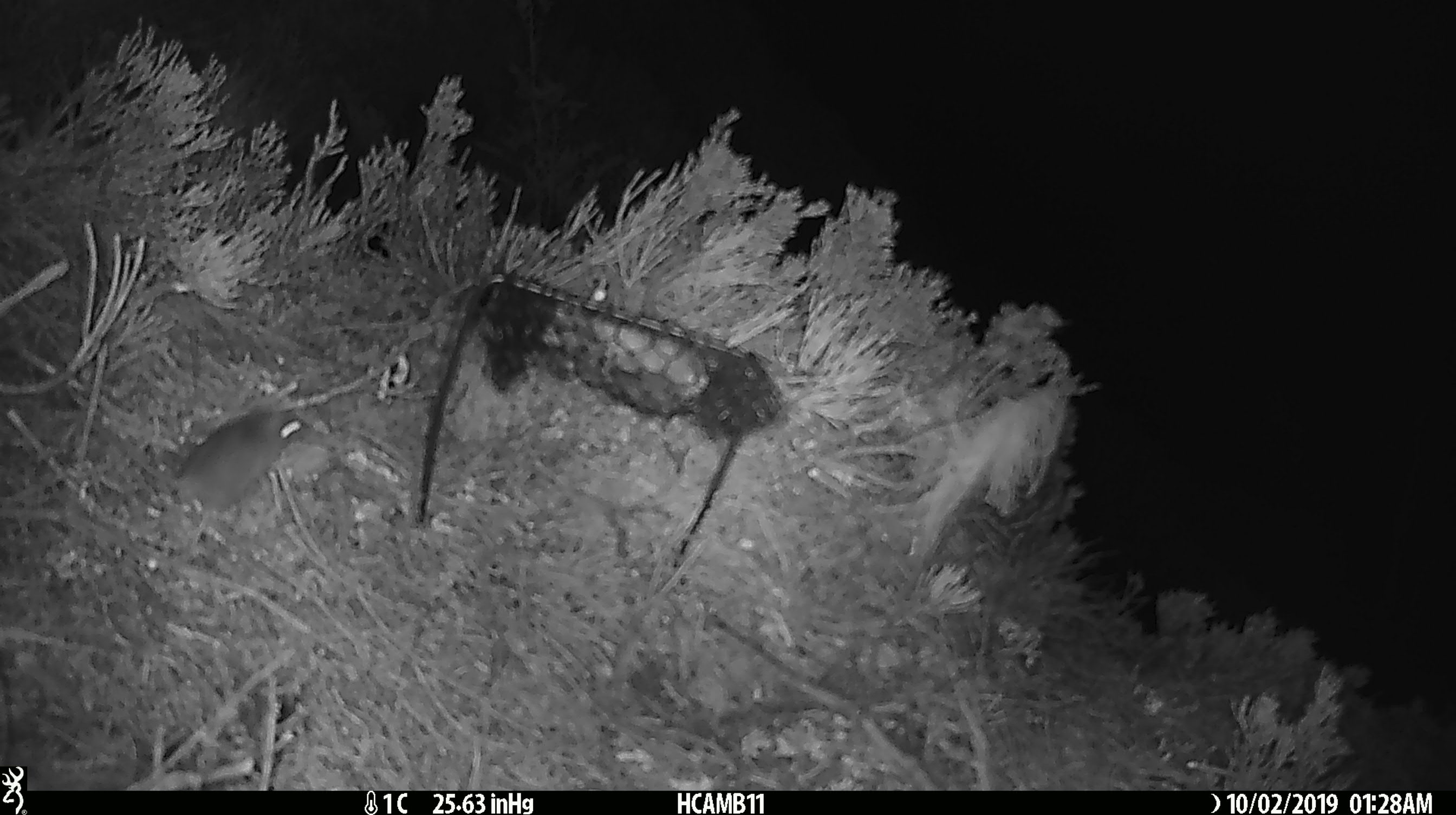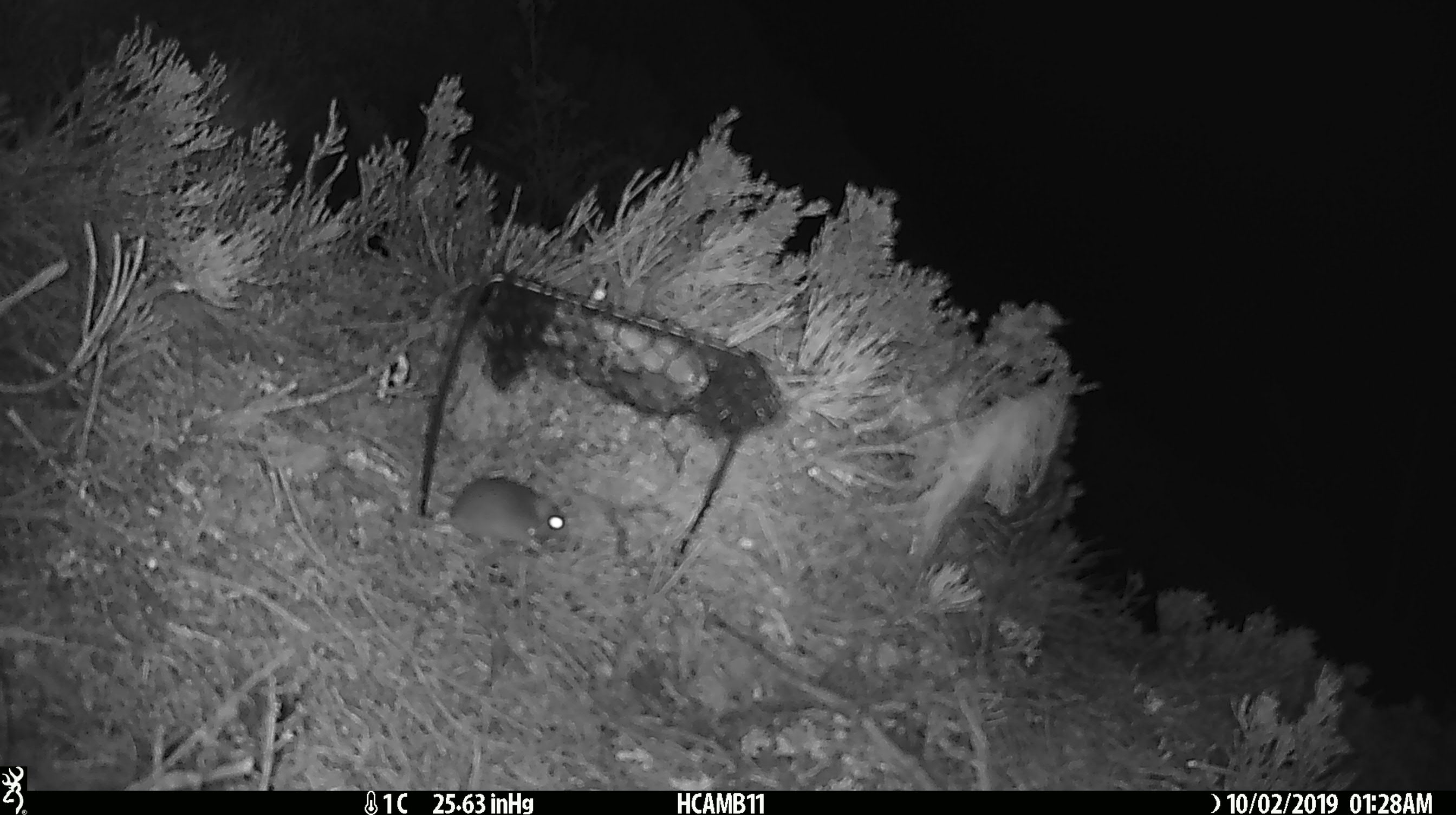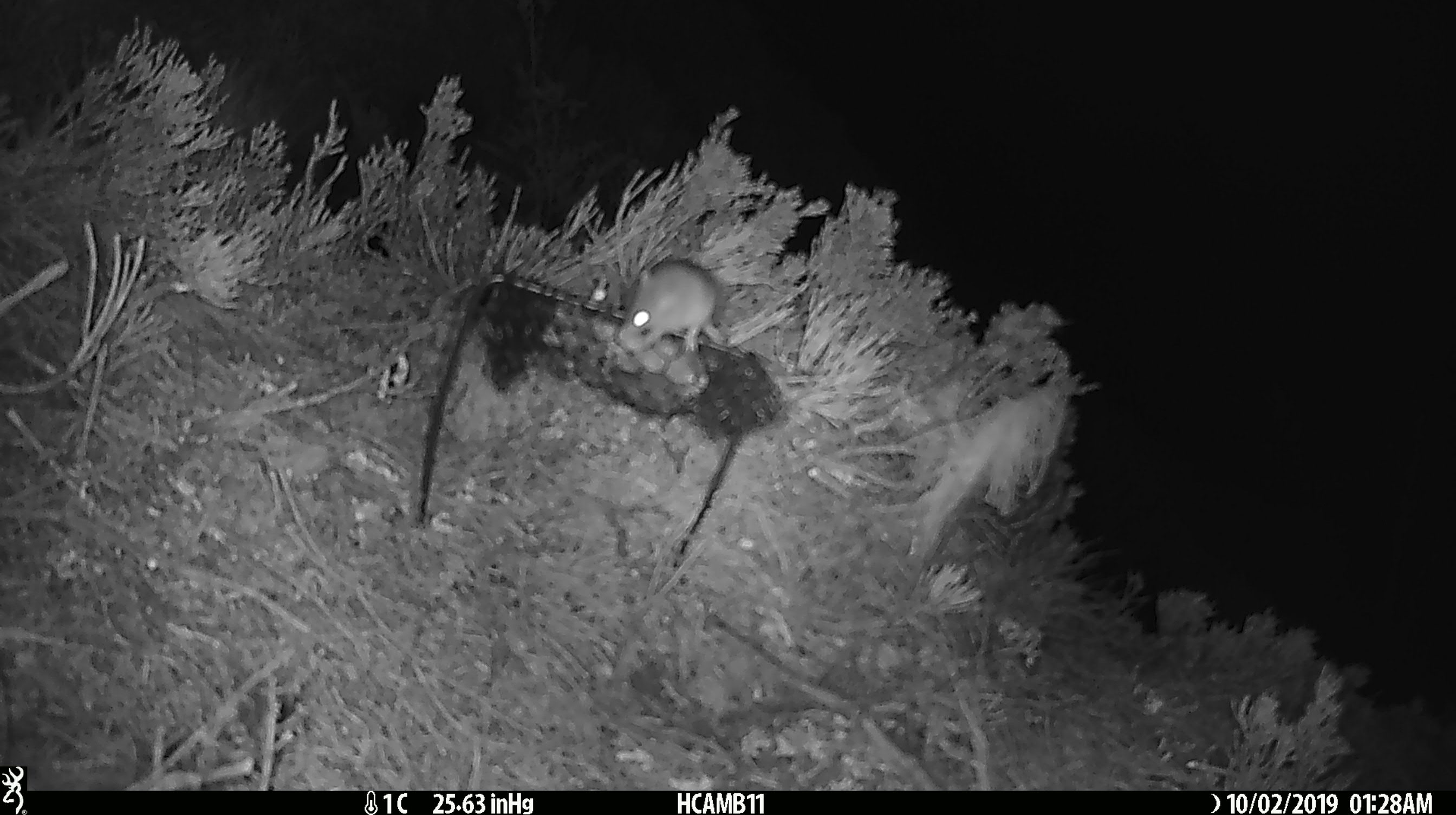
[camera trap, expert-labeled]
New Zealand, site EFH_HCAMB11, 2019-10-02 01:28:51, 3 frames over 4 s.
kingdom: Animalia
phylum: Chordata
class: Mammalia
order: Rodentia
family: Muridae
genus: Mus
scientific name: Mus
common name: mouse